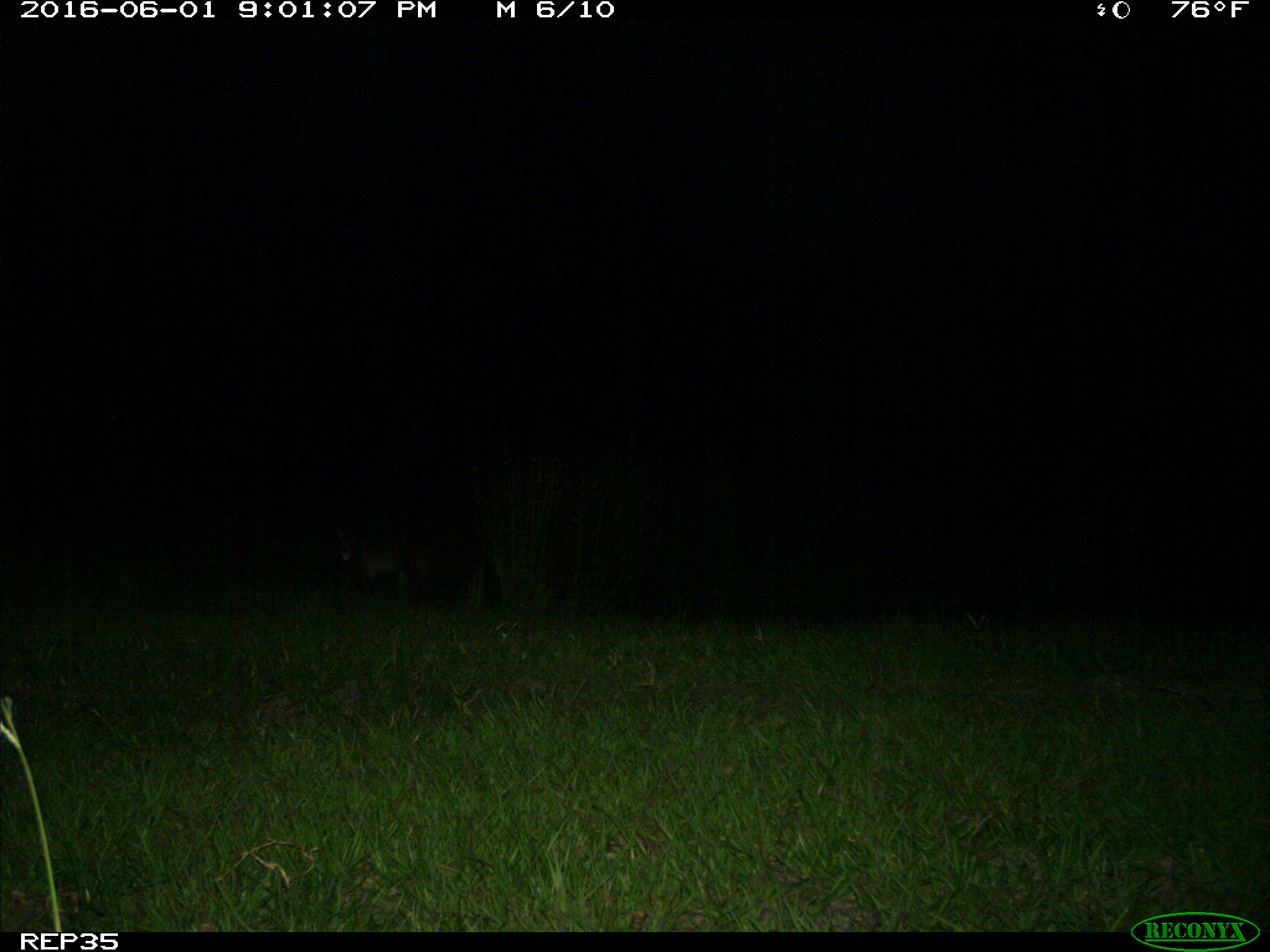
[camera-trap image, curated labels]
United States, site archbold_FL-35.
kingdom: Animalia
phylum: Chordata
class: Mammalia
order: Carnivora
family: Felidae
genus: Lynx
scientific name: Lynx rufus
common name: bobcat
Lynx rufus (bobcat).